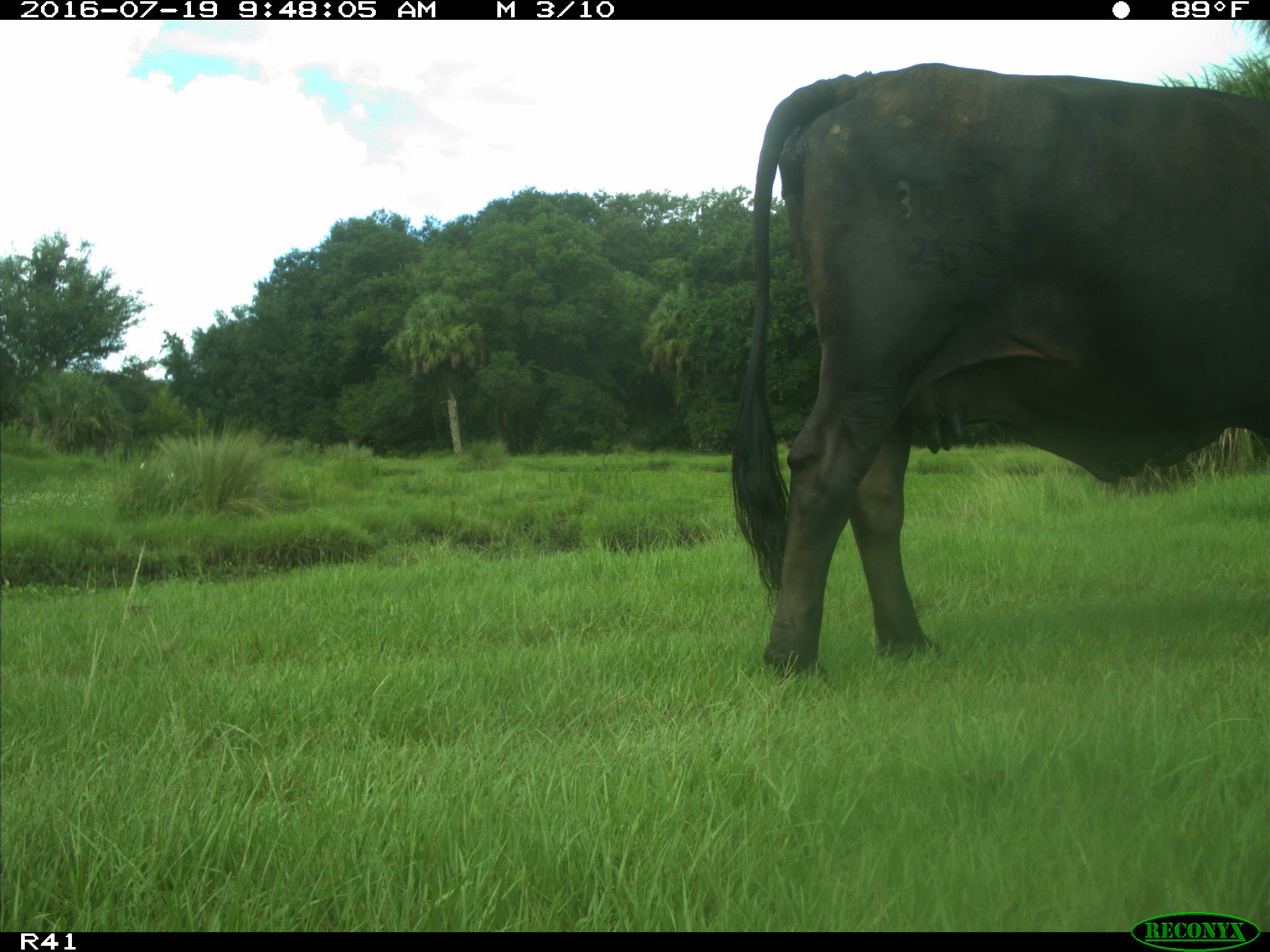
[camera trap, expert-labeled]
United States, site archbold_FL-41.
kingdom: Animalia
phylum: Chordata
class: Mammalia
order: Artiodactyla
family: Bovidae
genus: Bos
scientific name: Bos taurus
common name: domestic cow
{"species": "Bos taurus (domestic cow)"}